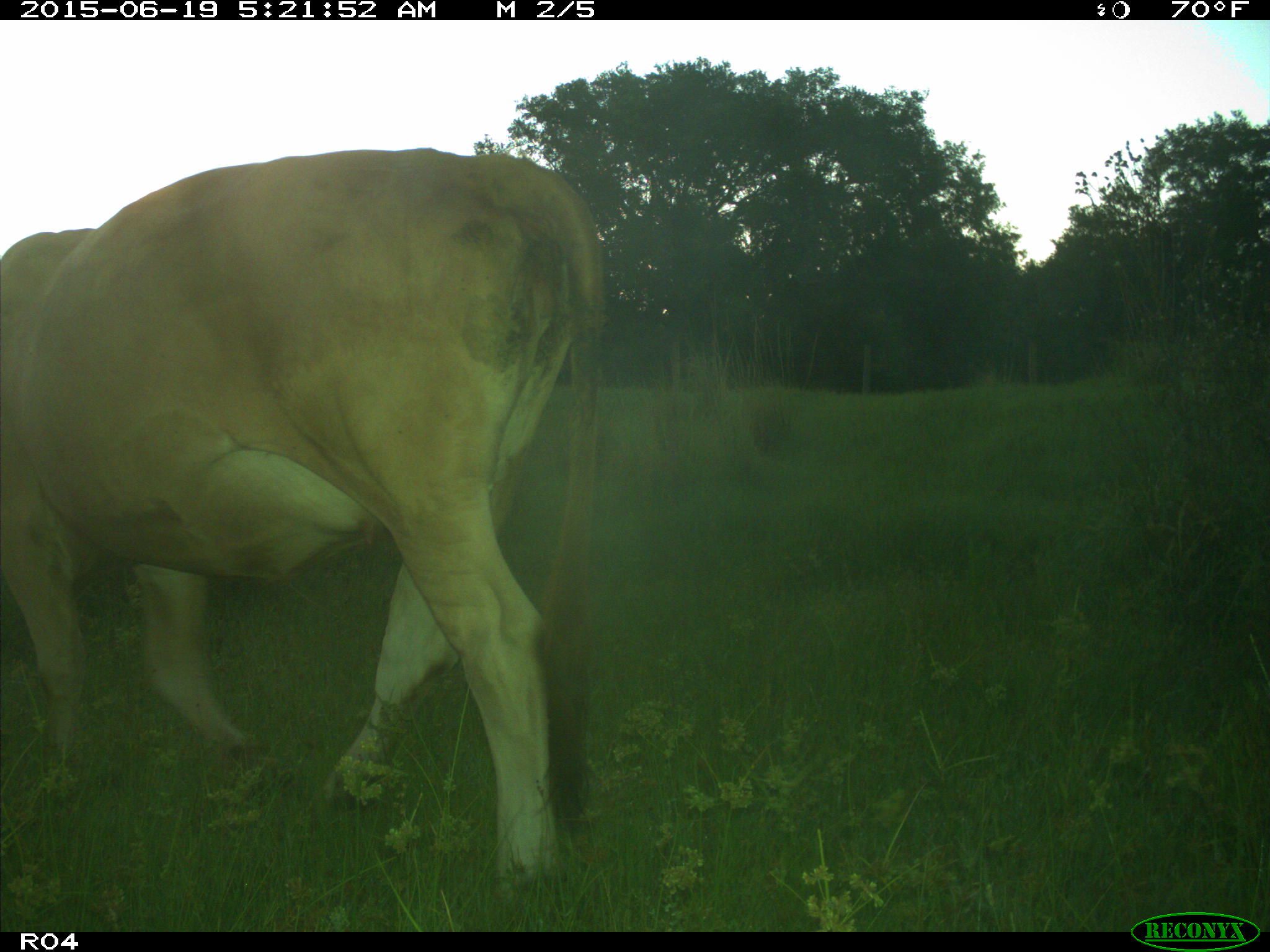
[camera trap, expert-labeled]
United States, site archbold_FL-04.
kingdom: Animalia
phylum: Chordata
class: Mammalia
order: Artiodactyla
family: Bovidae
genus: Bos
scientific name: Bos taurus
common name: domestic cow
Bos taurus (domestic cow).